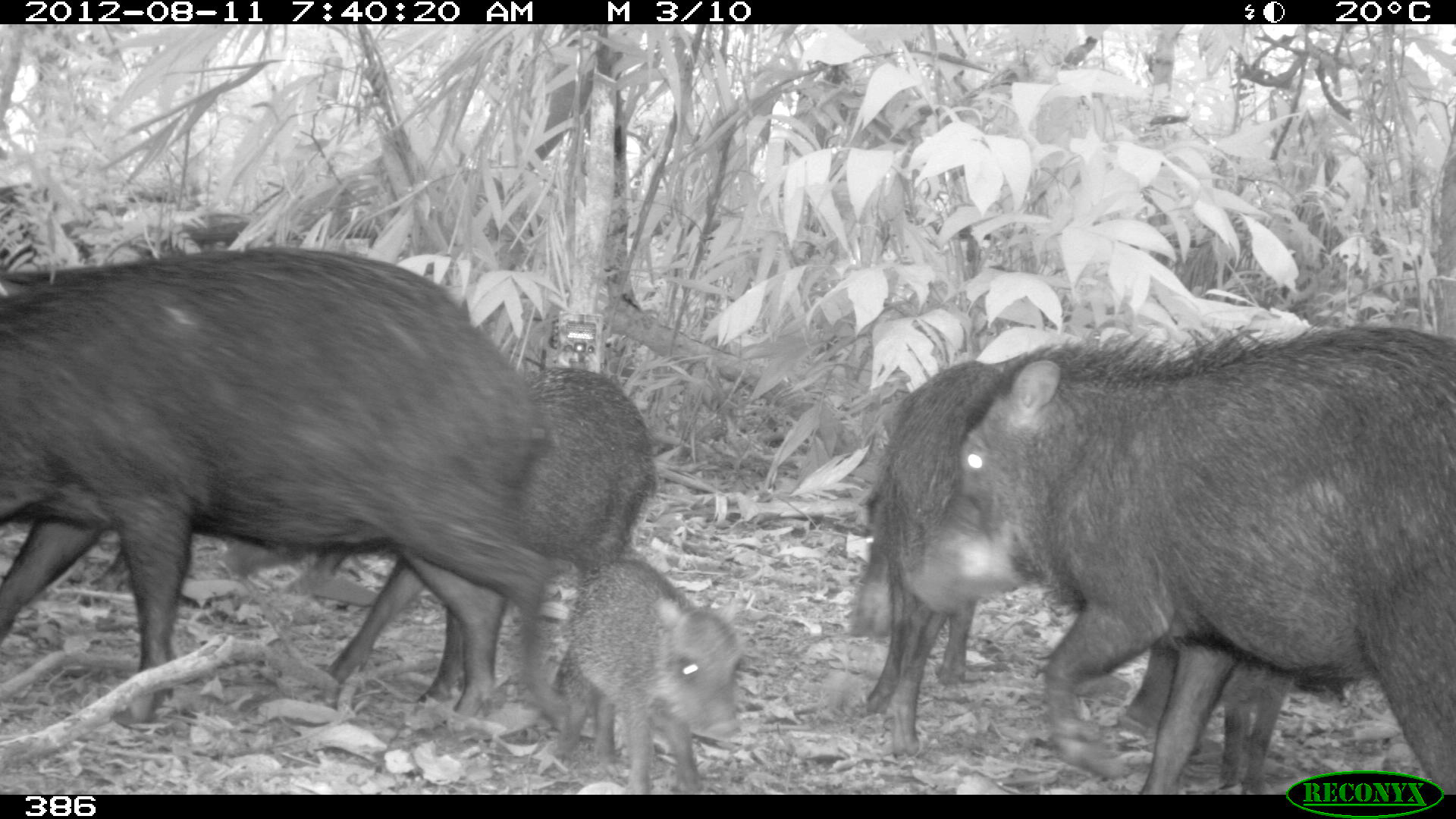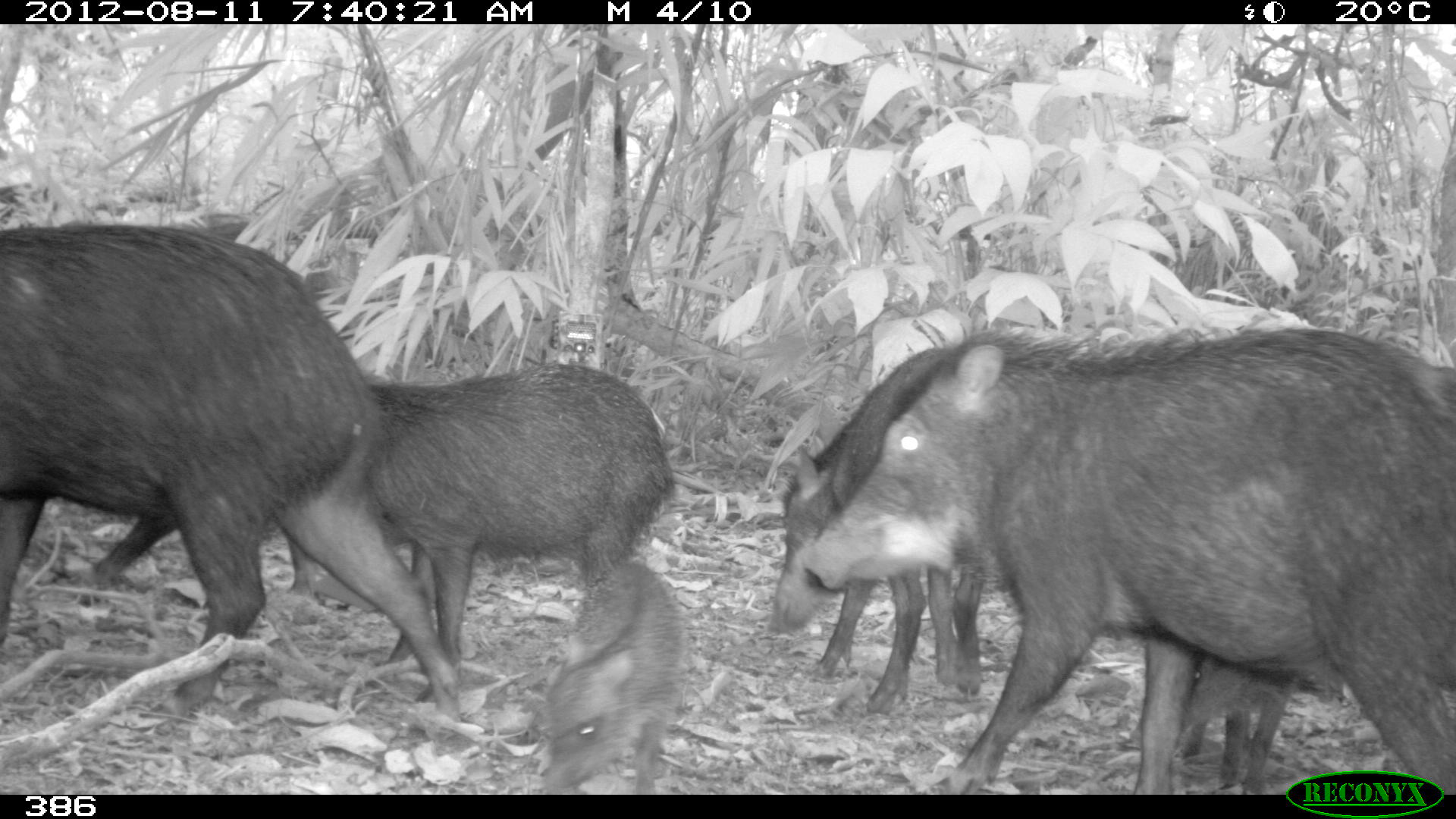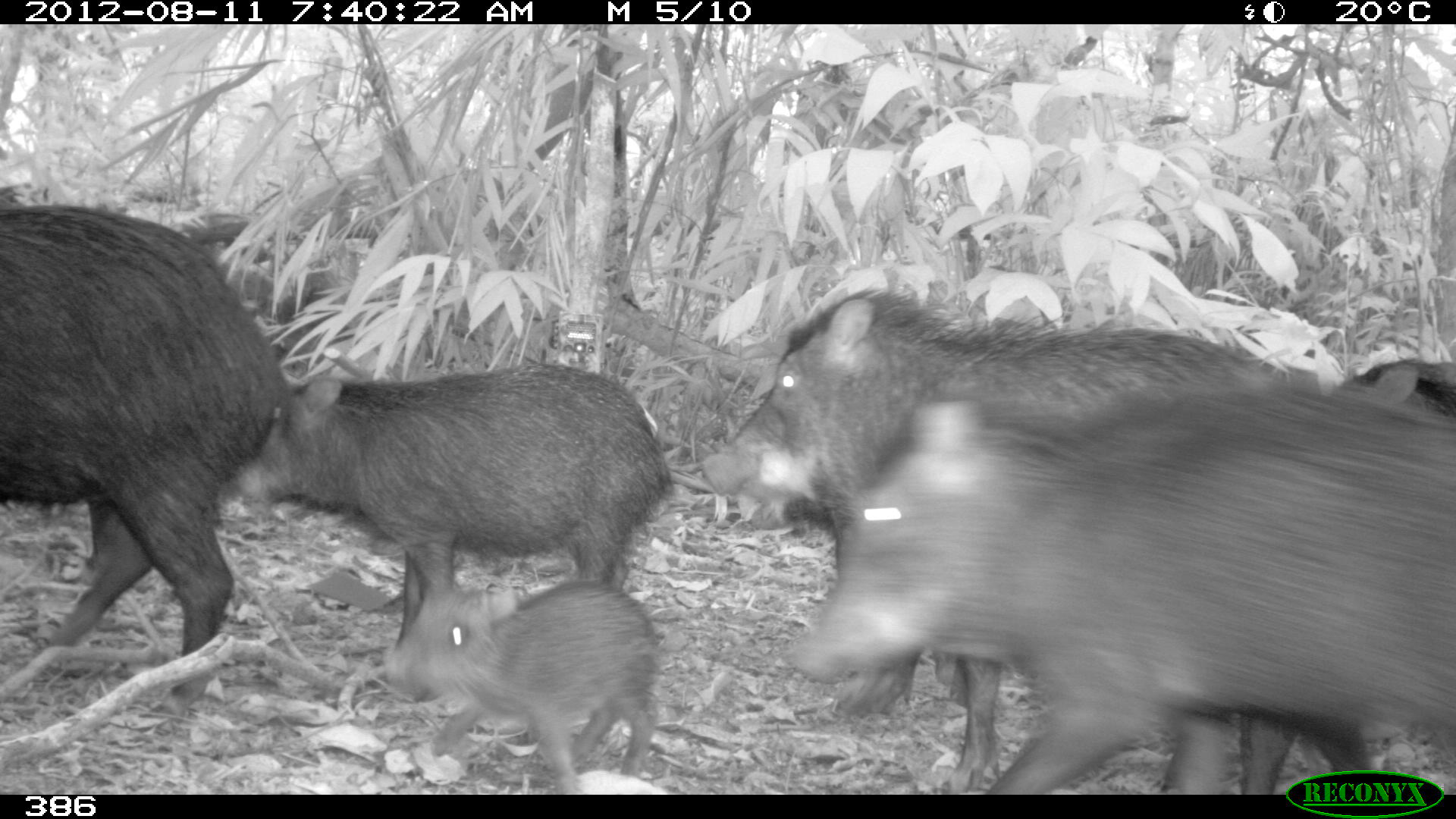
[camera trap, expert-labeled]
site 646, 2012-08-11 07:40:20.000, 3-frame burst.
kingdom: Animalia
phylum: Chordata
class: Mammalia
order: Artiodactyla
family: Tayassuidae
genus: Tayassu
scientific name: Tayassu pecari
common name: white-lipped peccary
Tayassu pecari (white-lipped peccary).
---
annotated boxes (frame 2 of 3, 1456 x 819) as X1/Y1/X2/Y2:
tayassu pecari: 803/322/1456/794; 1/215/464/718; 357/356/678/705; 766/344/987/716; 528/555/690/793; 75/484/318/593; 1176/646/1299/793